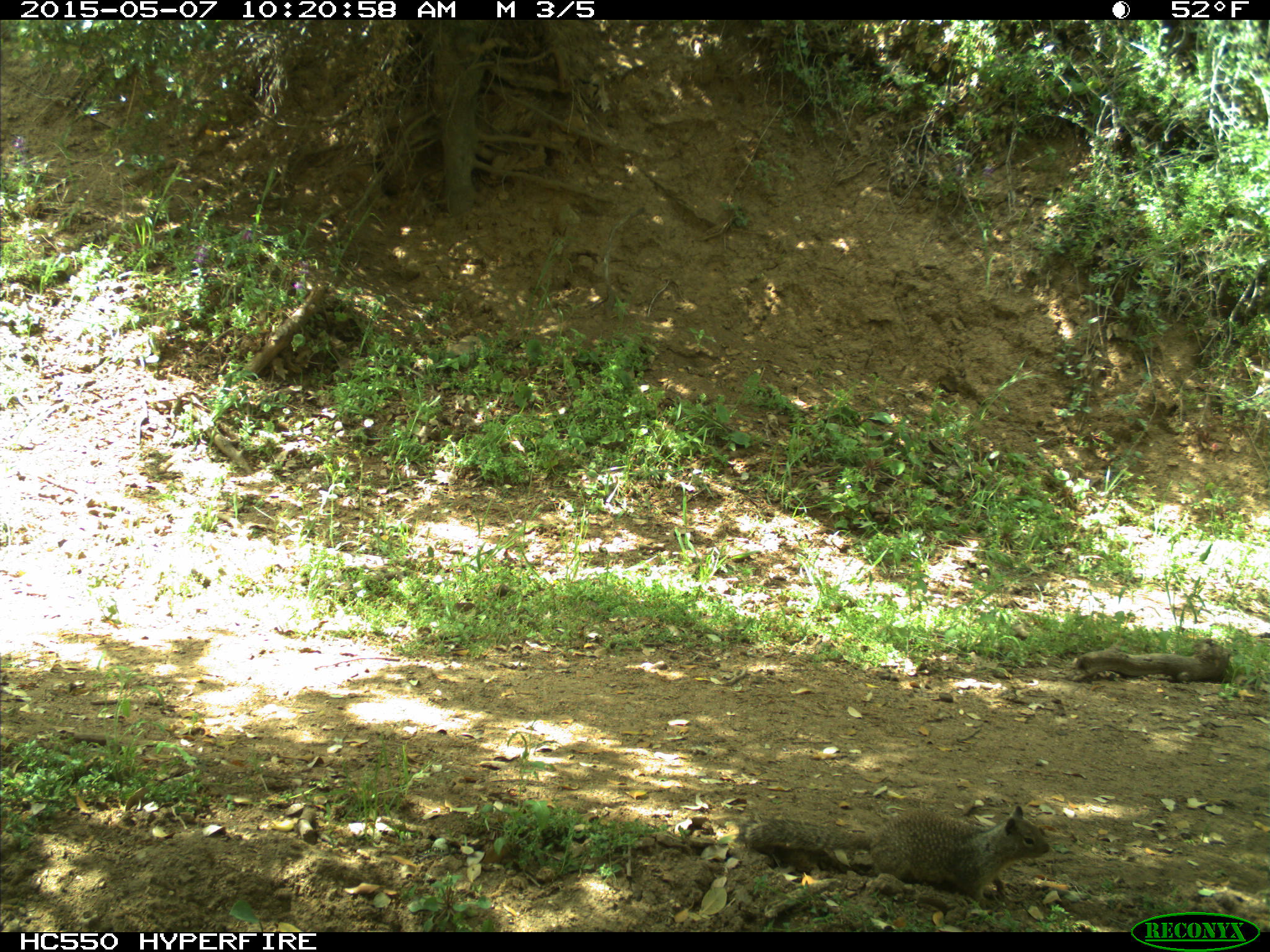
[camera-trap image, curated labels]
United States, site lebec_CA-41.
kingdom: Animalia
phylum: Chordata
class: Mammalia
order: Rodentia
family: Sciuridae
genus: Otospermophilus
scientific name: Otospermophilus beecheyi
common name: california ground squirrel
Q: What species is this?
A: Otospermophilus beecheyi (california ground squirrel).